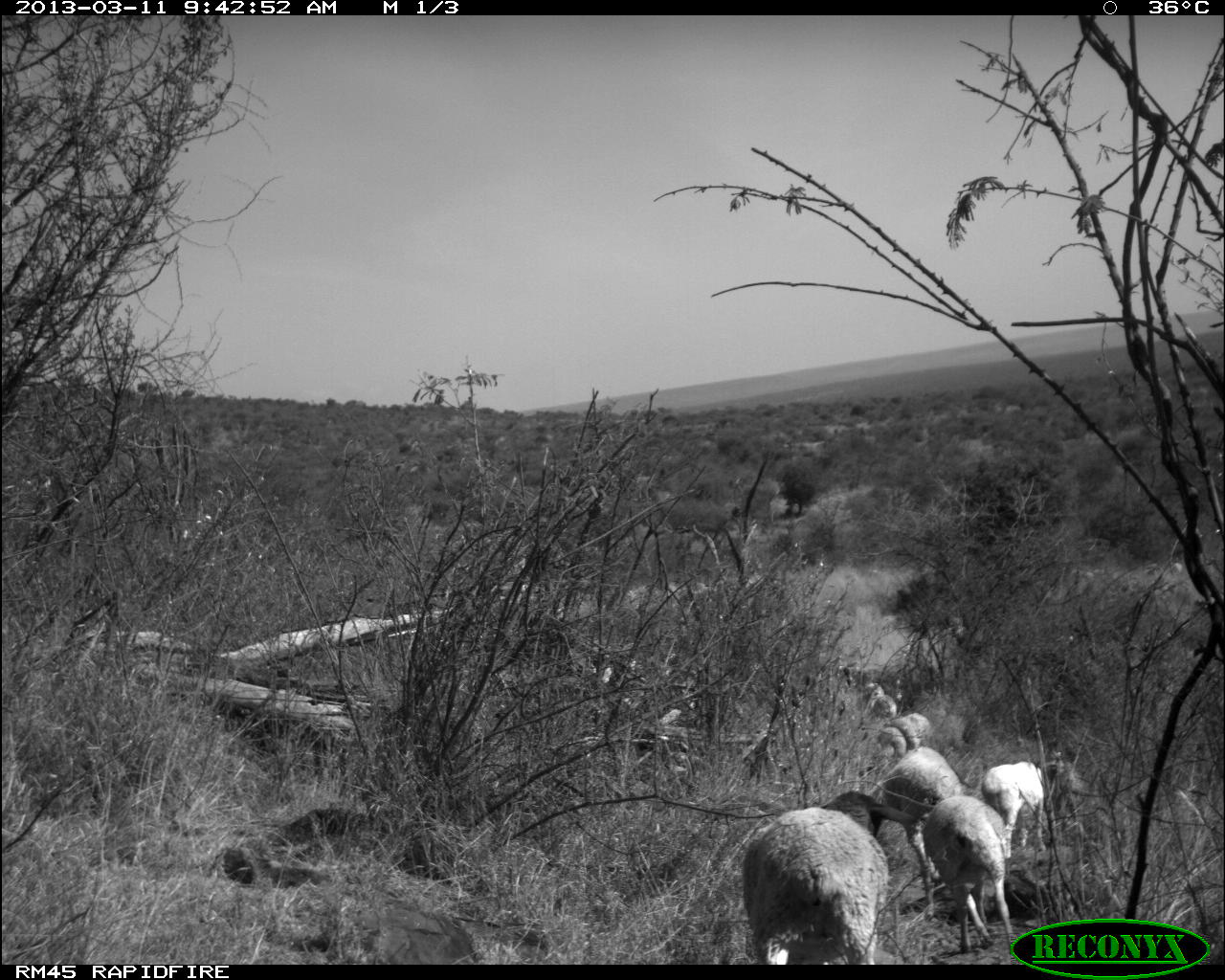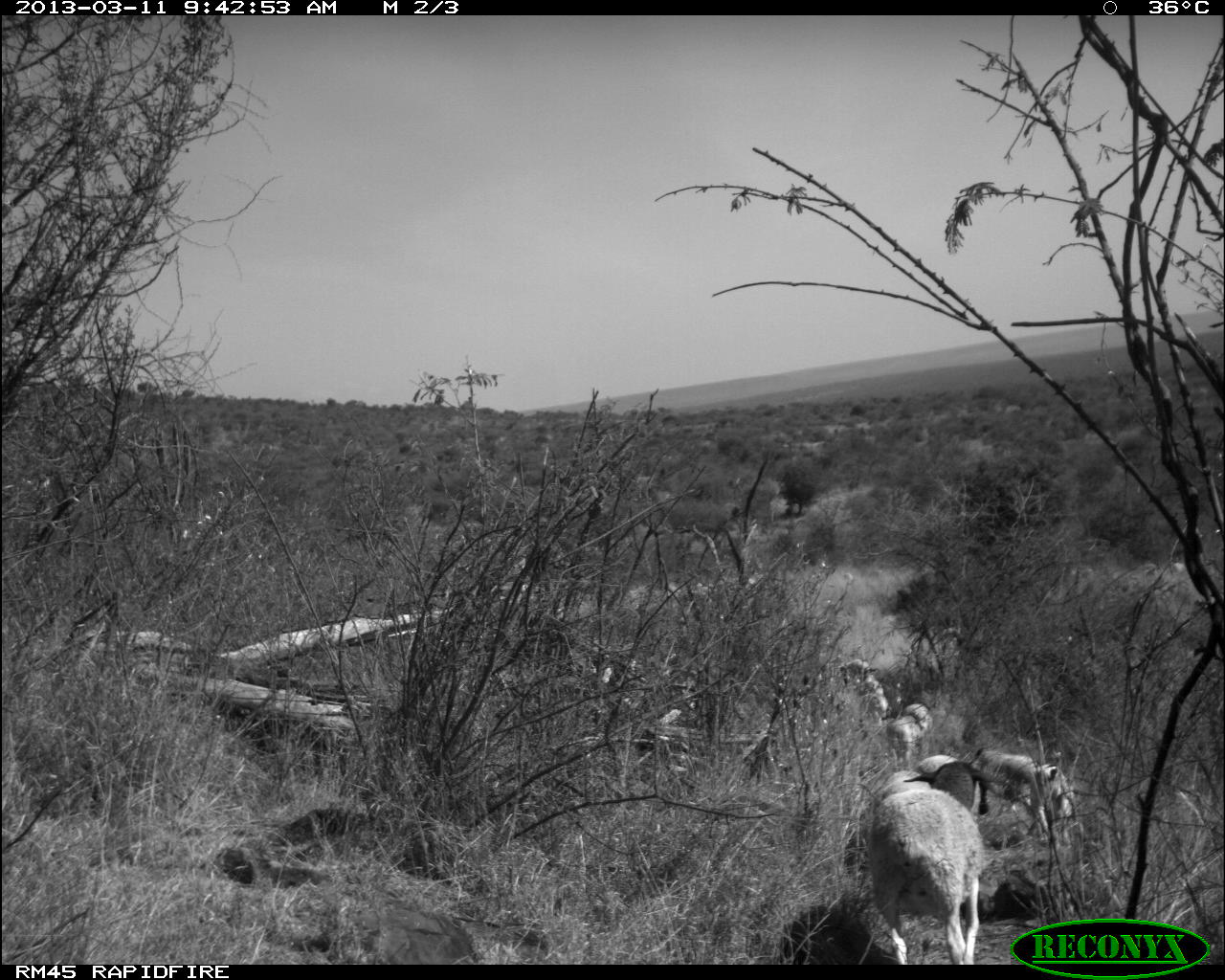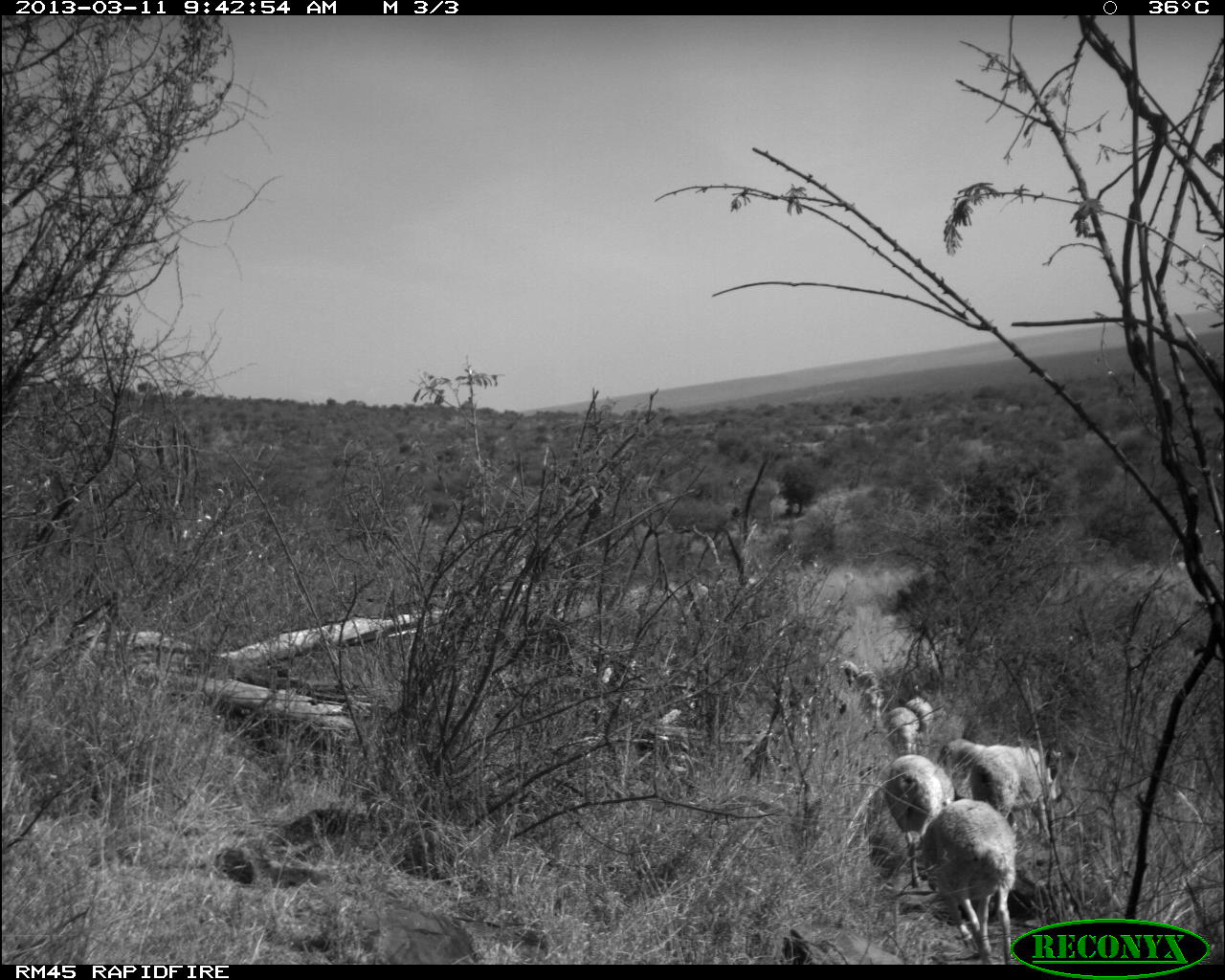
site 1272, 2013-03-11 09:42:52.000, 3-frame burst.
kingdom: Animalia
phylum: Chordata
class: Mammalia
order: Artiodactyla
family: Bovidae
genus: Ovis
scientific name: Ovis aries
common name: domestic sheep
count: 44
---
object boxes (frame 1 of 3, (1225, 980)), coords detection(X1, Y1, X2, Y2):
ovis aries: detection(741, 789, 911, 964); detection(923, 793, 1017, 954); detection(872, 745, 969, 883); detection(981, 759, 1050, 860); detection(893, 710, 930, 747); detection(878, 725, 907, 759); detection(872, 694, 899, 723); detection(864, 680, 885, 705)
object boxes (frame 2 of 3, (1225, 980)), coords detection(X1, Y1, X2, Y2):
ovis aries: detection(863, 760, 995, 964); detection(876, 764, 989, 813); detection(1031, 757, 1078, 848); detection(971, 745, 1038, 802); detection(889, 711, 924, 770); detection(914, 750, 968, 775); detection(902, 699, 938, 733); detection(838, 658, 850, 685); detection(852, 658, 863, 680)